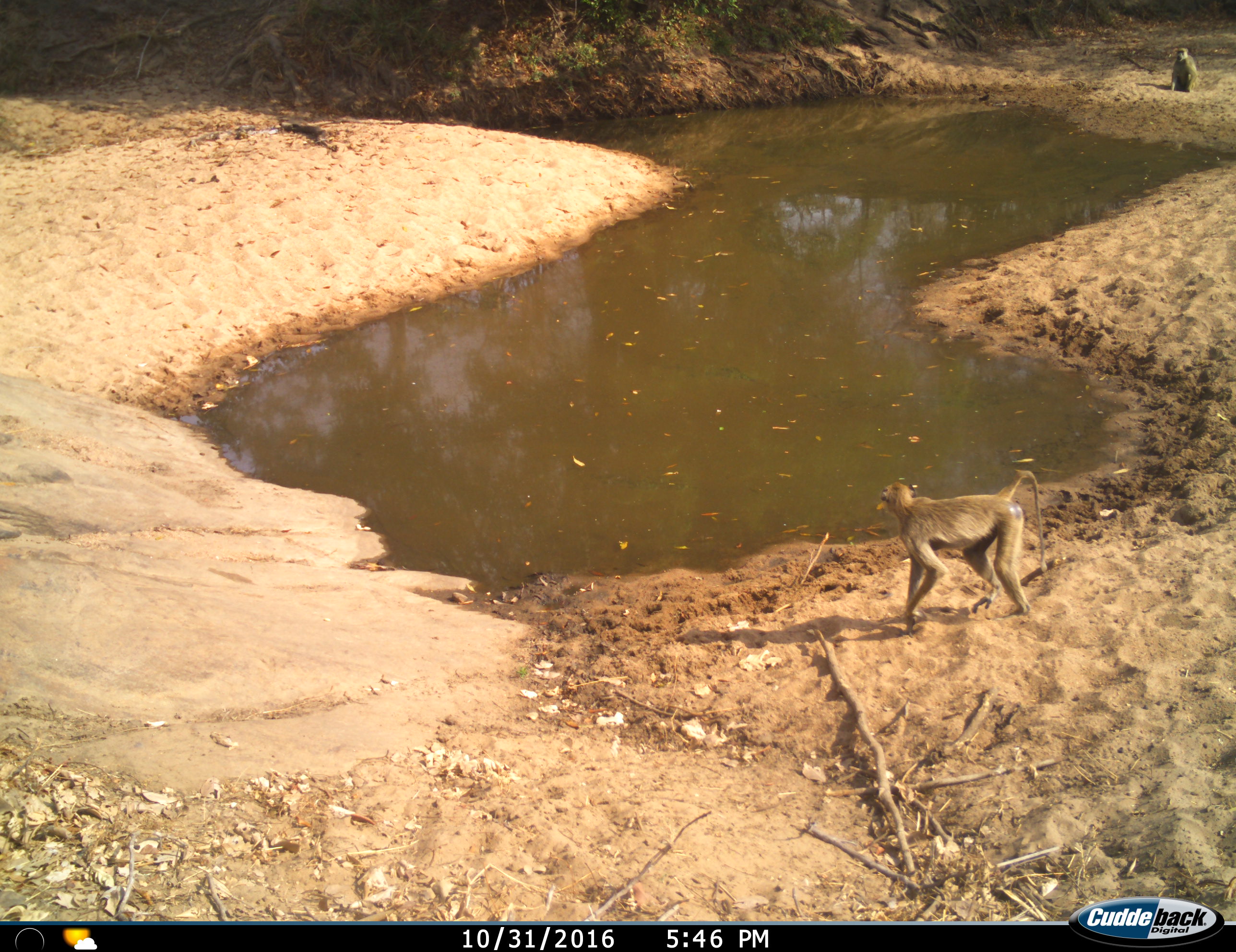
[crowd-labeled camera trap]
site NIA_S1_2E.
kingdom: Animalia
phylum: Chordata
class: Mammalia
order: Primates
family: Cercopithecidae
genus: Papio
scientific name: Papio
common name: baboon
Baboon (Papio), count 2. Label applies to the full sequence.